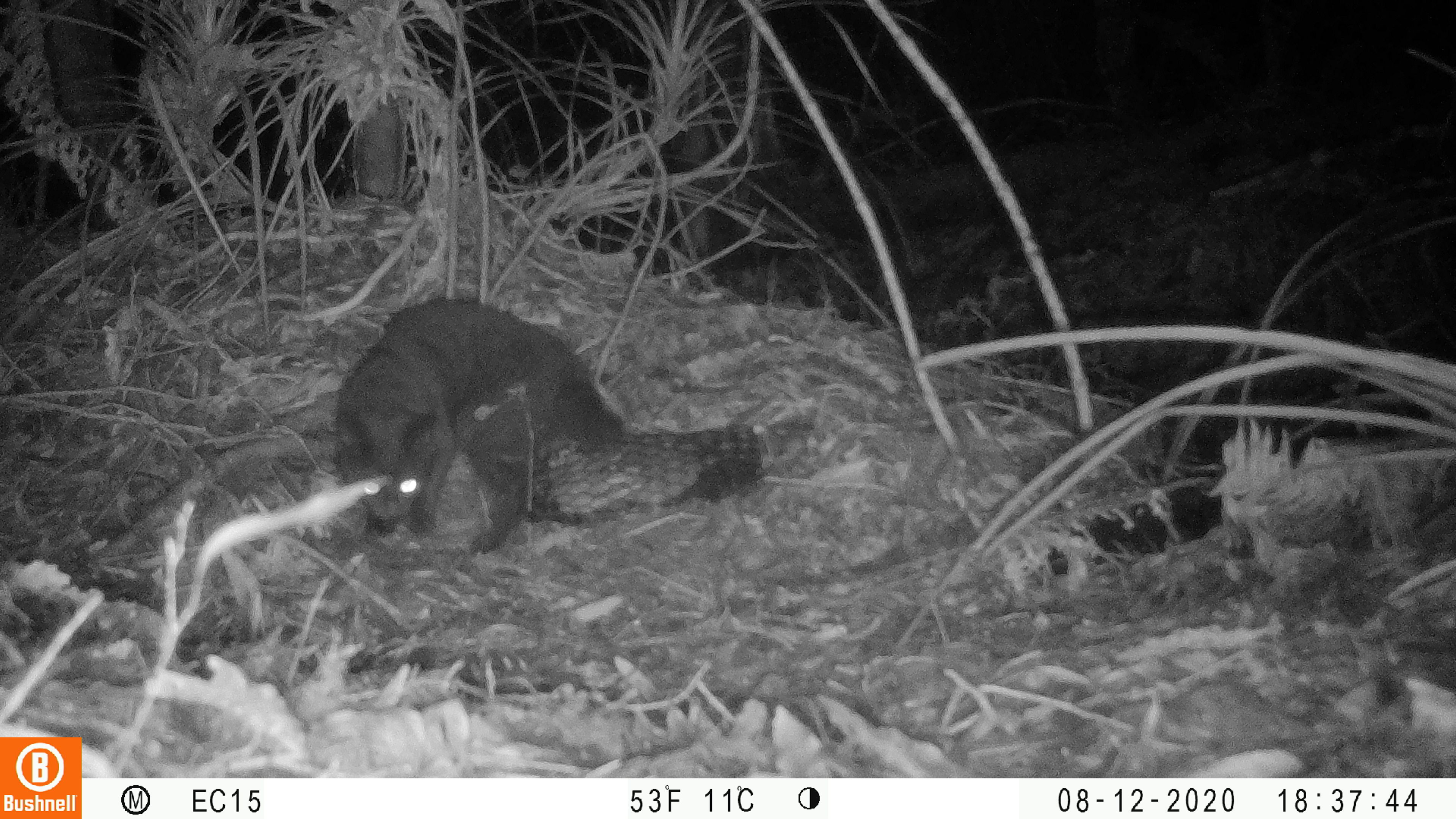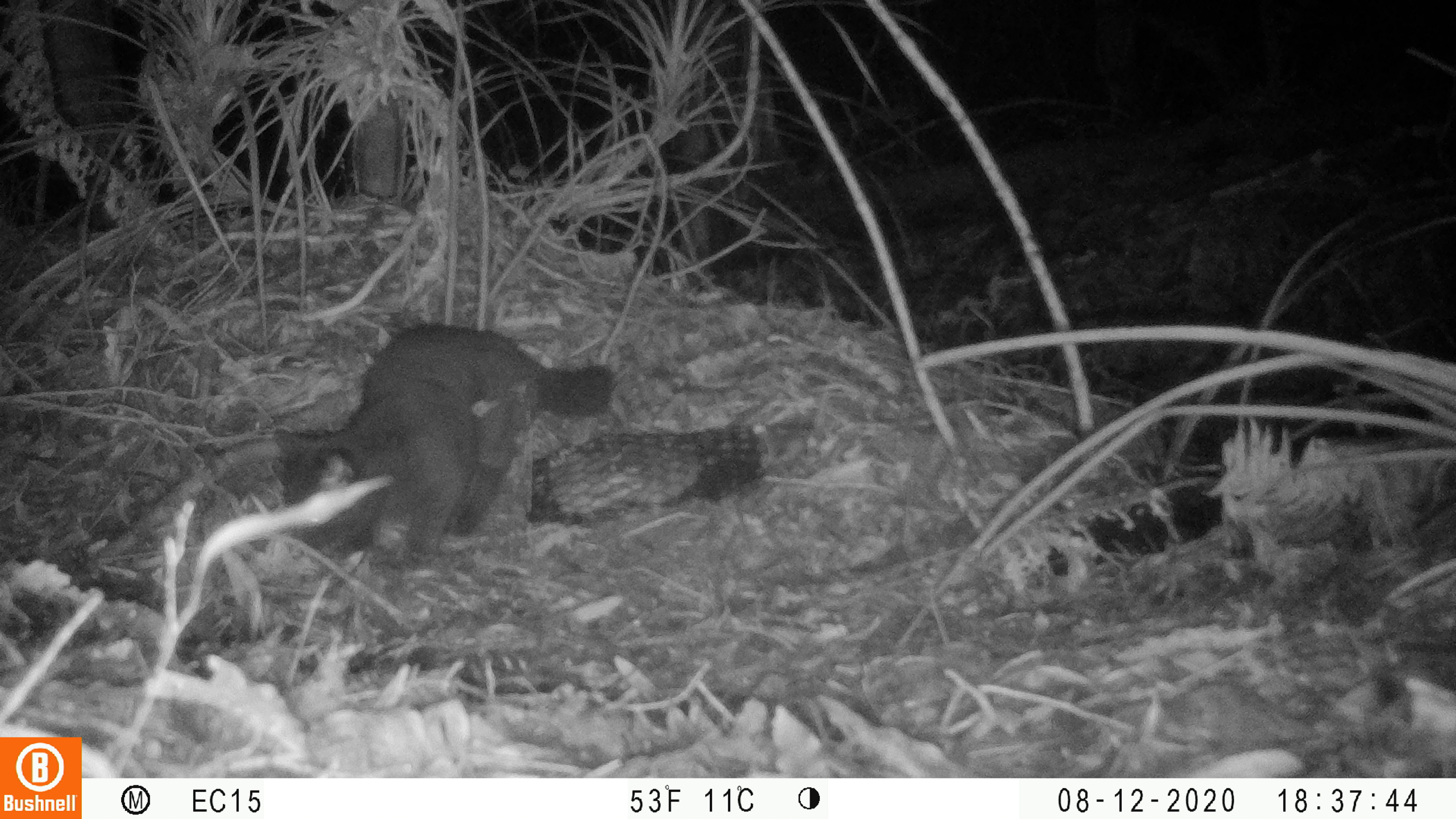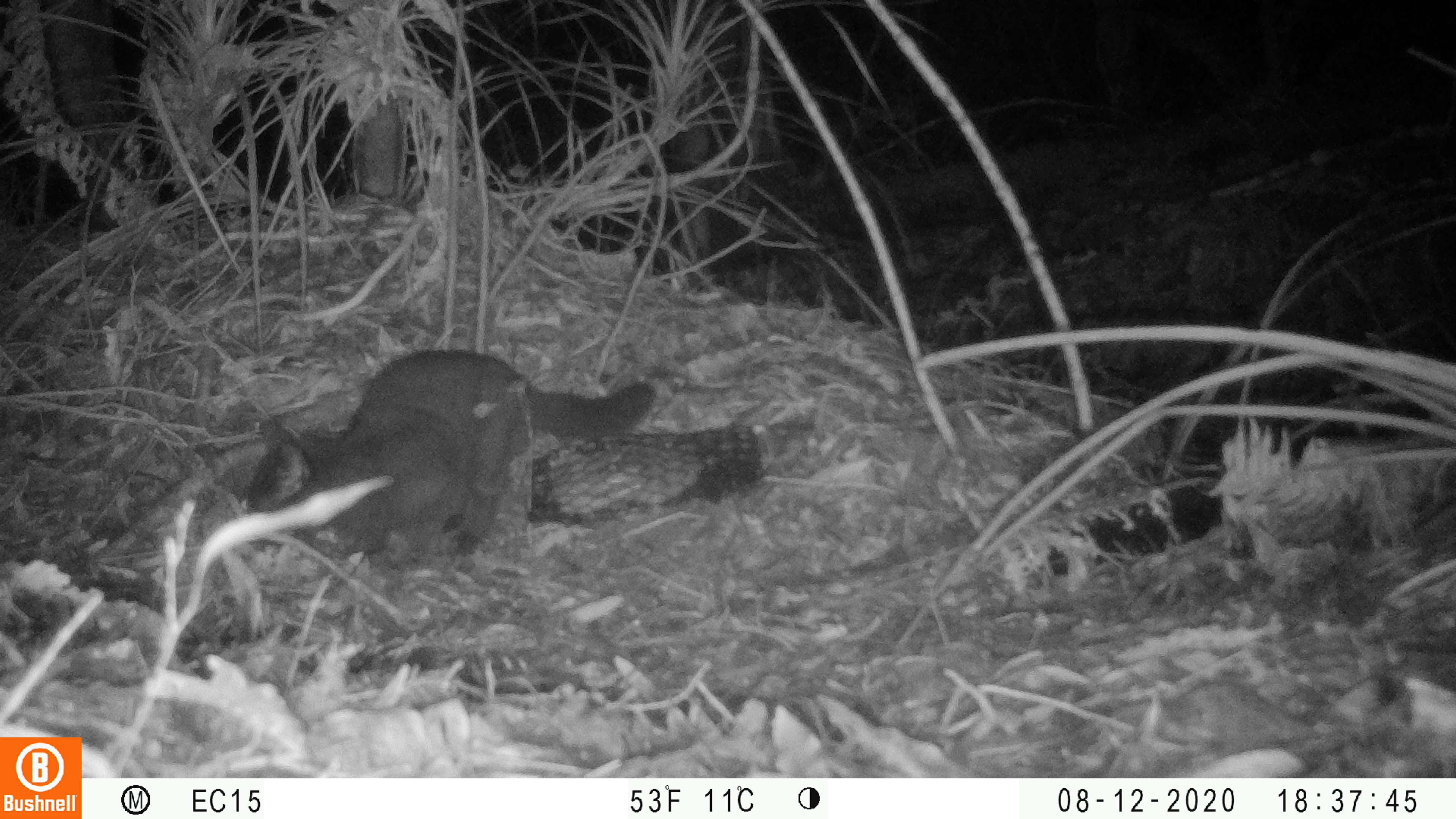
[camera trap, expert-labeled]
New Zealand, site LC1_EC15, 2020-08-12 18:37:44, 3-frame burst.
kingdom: Animalia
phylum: Chordata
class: Mammalia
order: Carnivora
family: Felidae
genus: Felis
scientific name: Felis catus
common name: domestic cat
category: cat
Cat (domestic cat) (Felis catus).